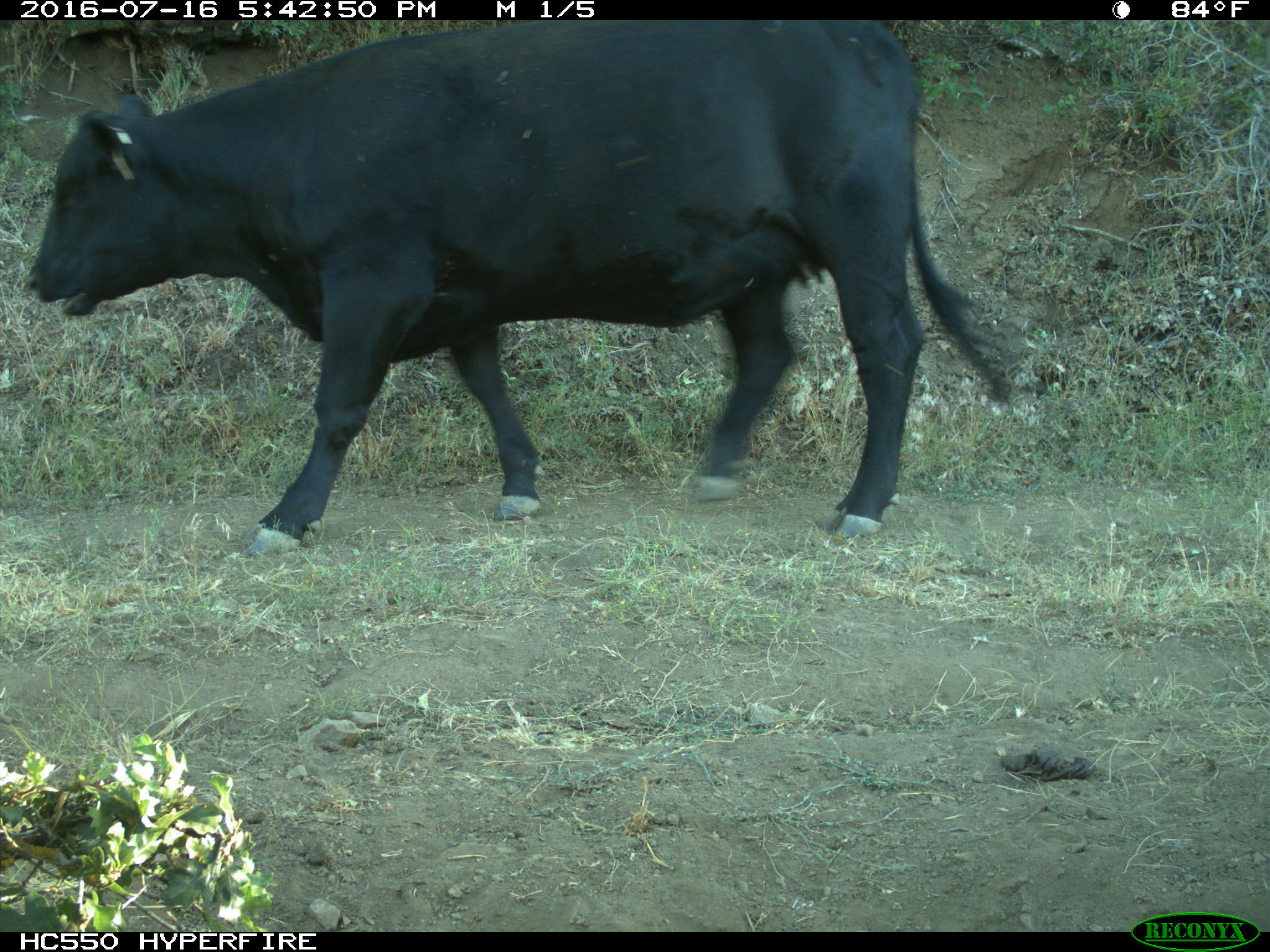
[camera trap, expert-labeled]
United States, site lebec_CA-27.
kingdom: Animalia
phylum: Chordata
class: Mammalia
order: Artiodactyla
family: Bovidae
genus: Bos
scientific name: Bos taurus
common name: domestic cow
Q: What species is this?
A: Bos taurus (domestic cow).